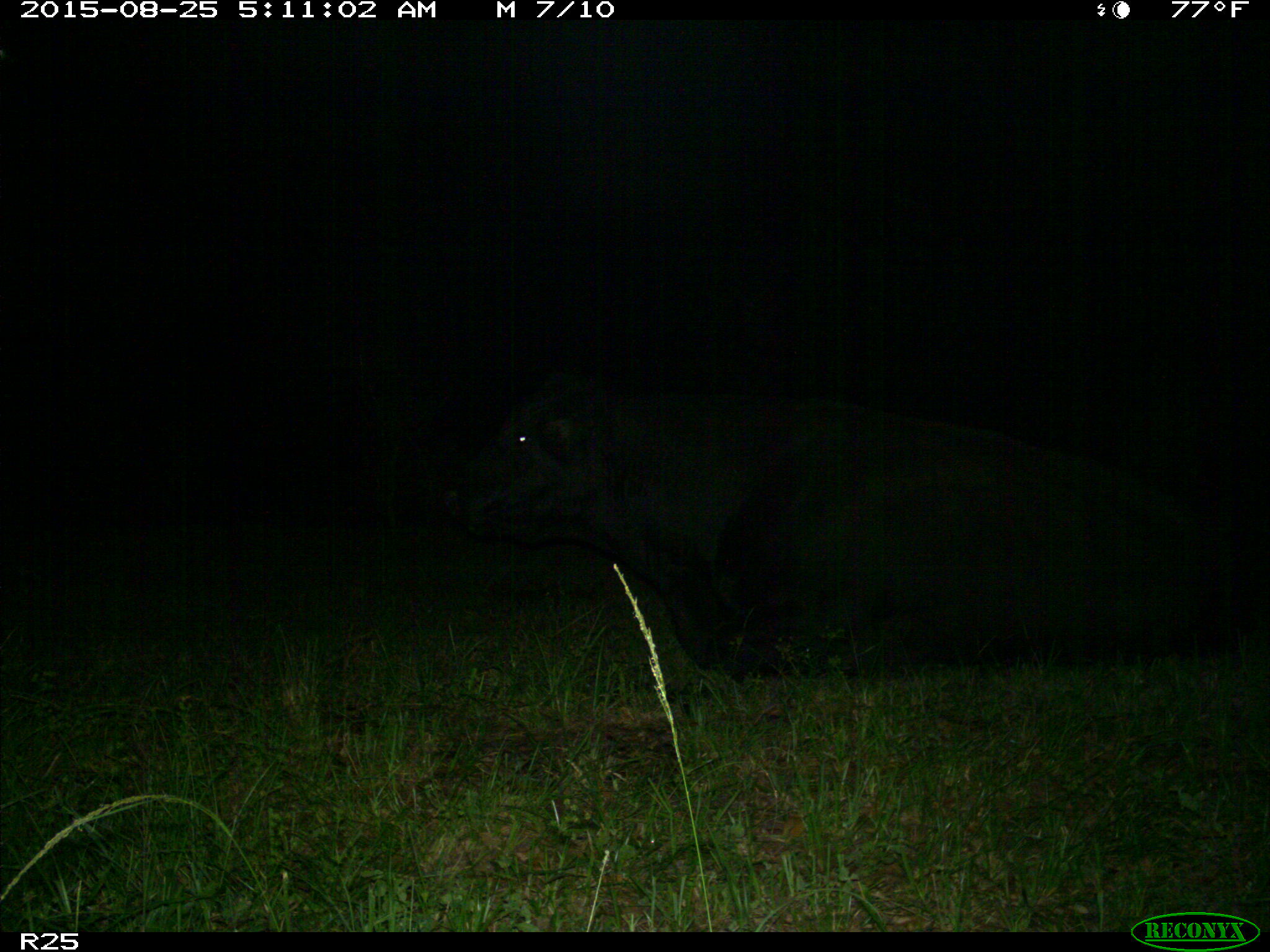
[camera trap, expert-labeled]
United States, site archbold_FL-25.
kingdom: Animalia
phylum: Chordata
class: Mammalia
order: Artiodactyla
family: Bovidae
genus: Bos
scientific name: Bos taurus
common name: domestic cow